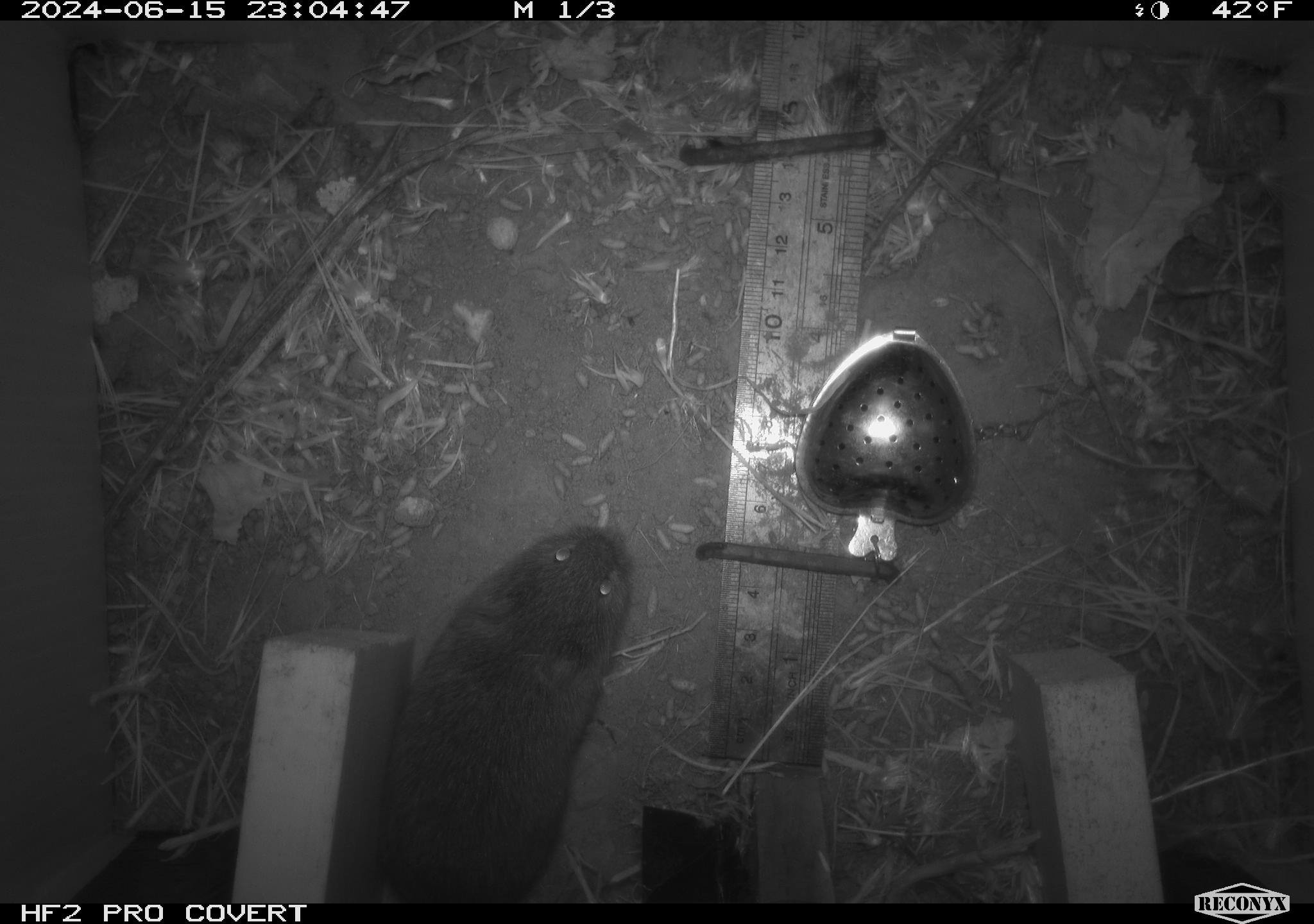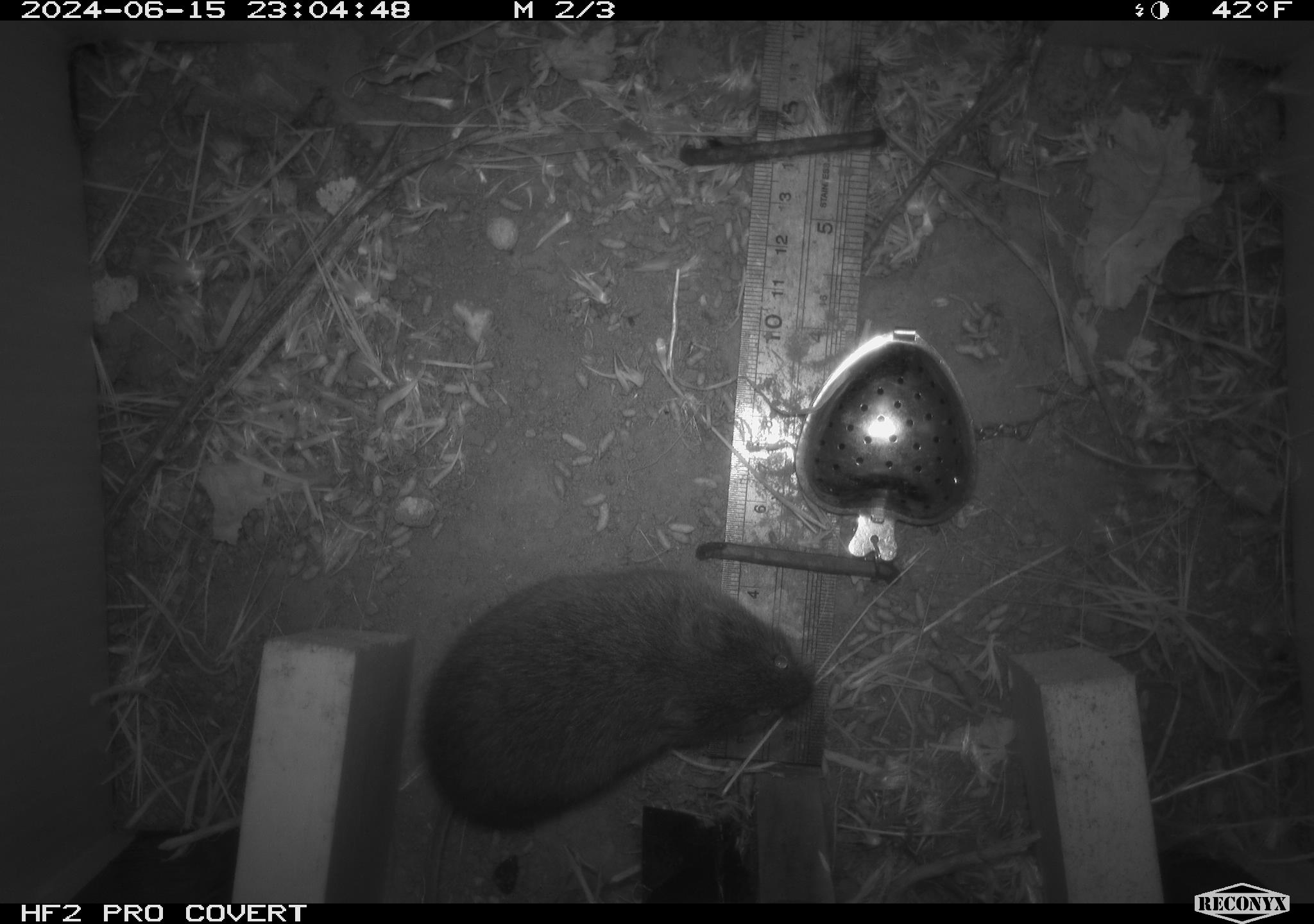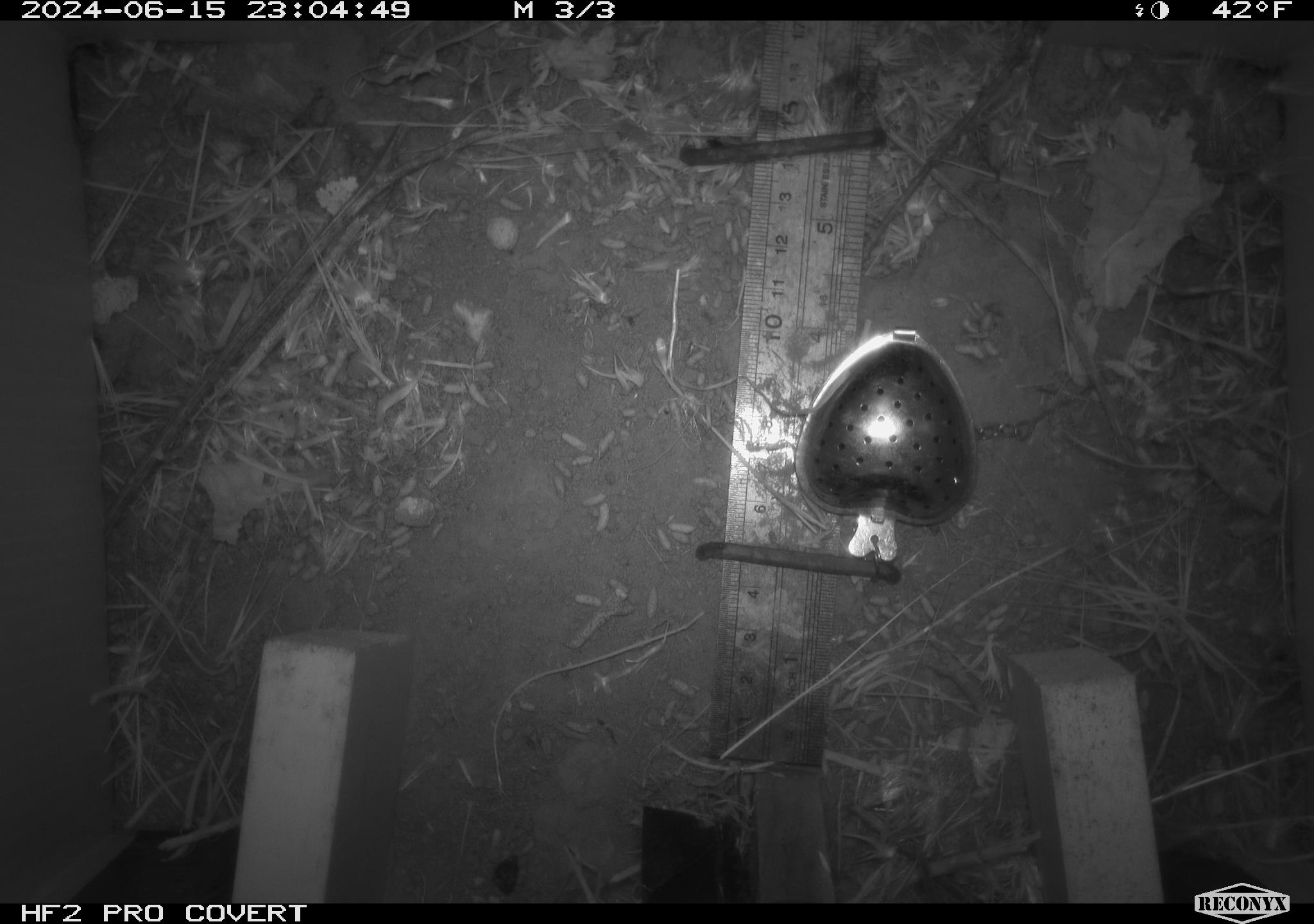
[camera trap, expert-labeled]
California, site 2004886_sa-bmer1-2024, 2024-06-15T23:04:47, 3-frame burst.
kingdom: Animalia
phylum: Chordata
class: Mammalia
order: Rodentia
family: Cricetidae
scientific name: Cricetidae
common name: hamsters, voles, lemmings, and allies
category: cricetidae family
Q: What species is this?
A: Cricetidae family (hamsters, voles, lemmings, and allies) (Cricetidae).